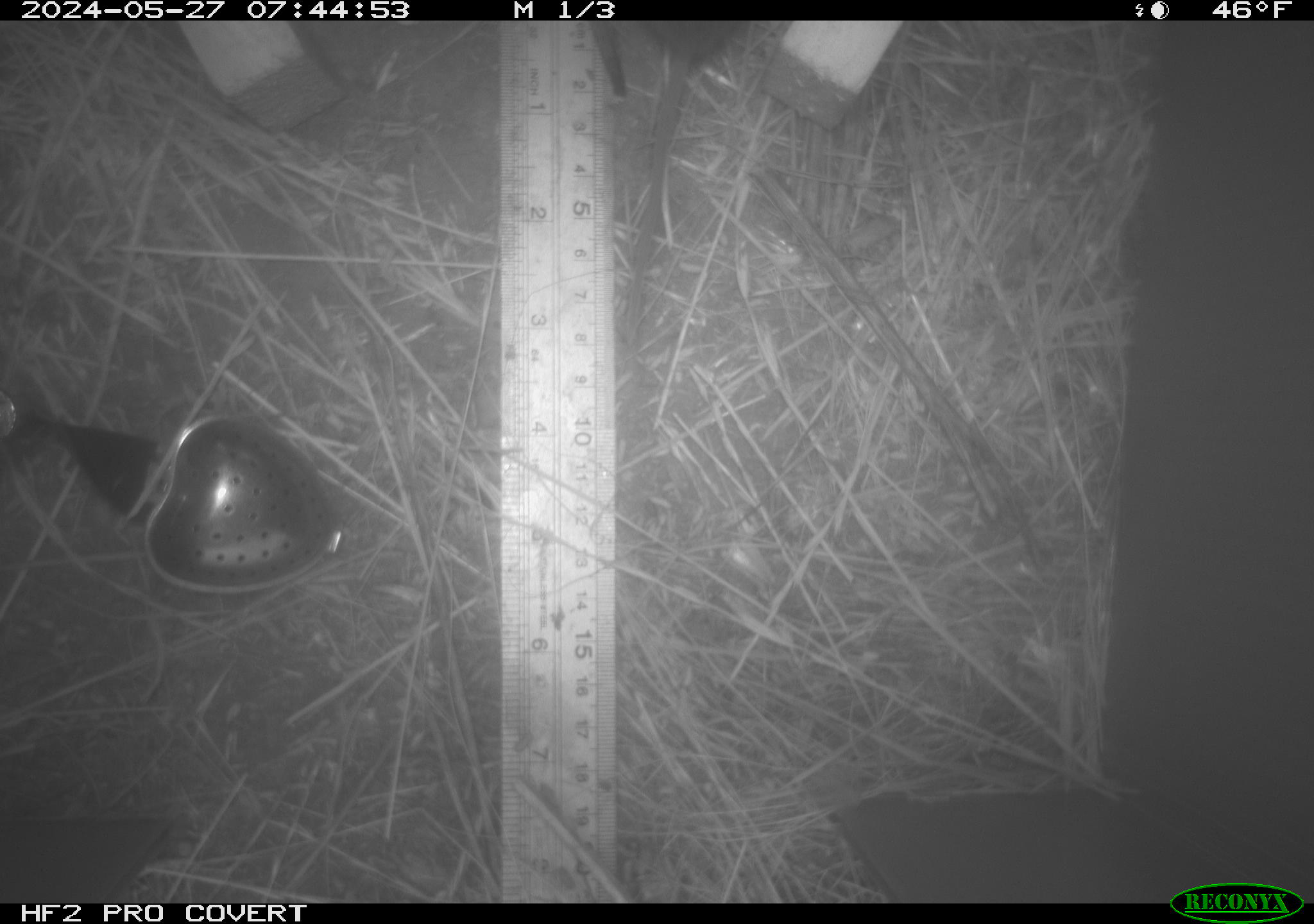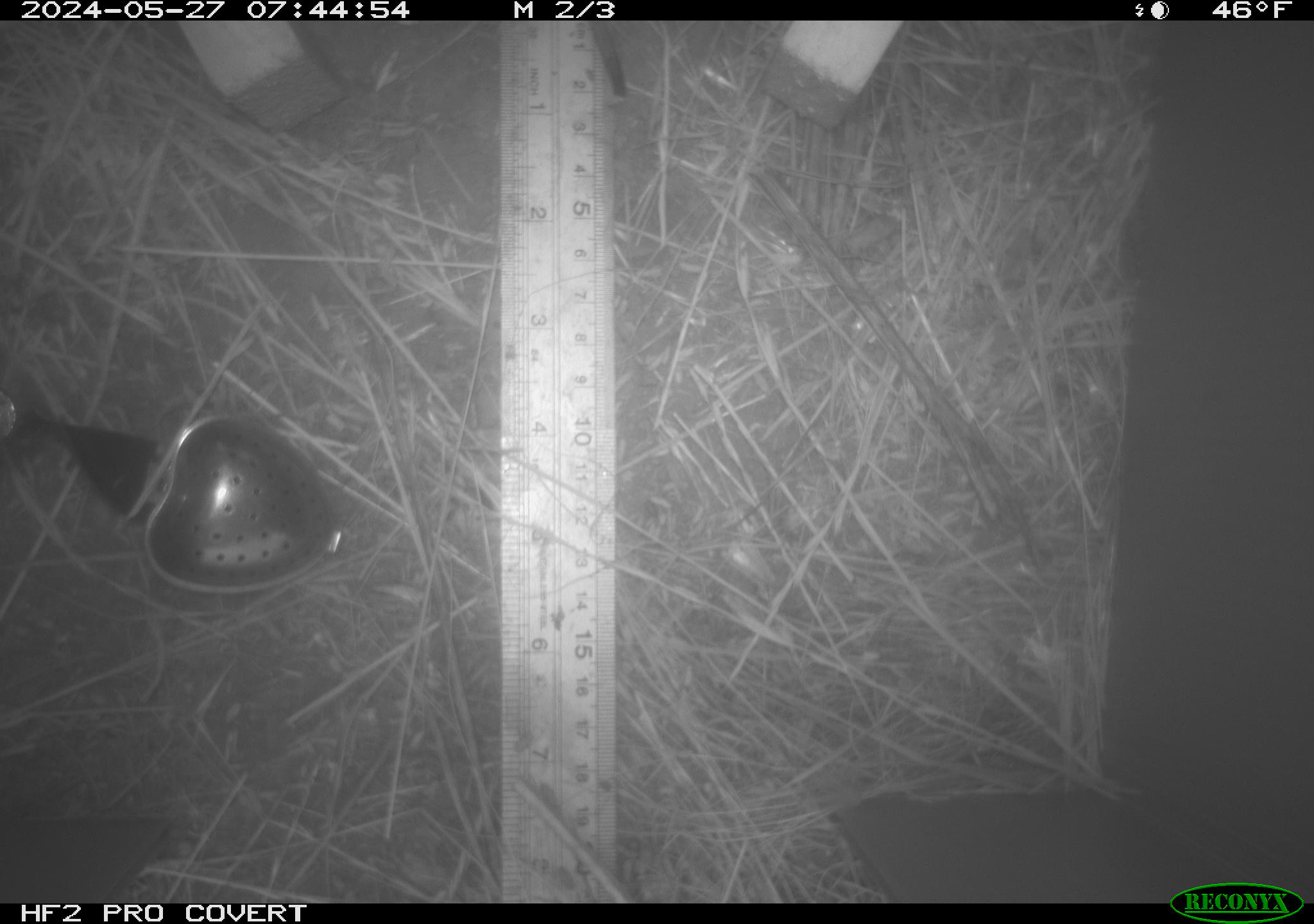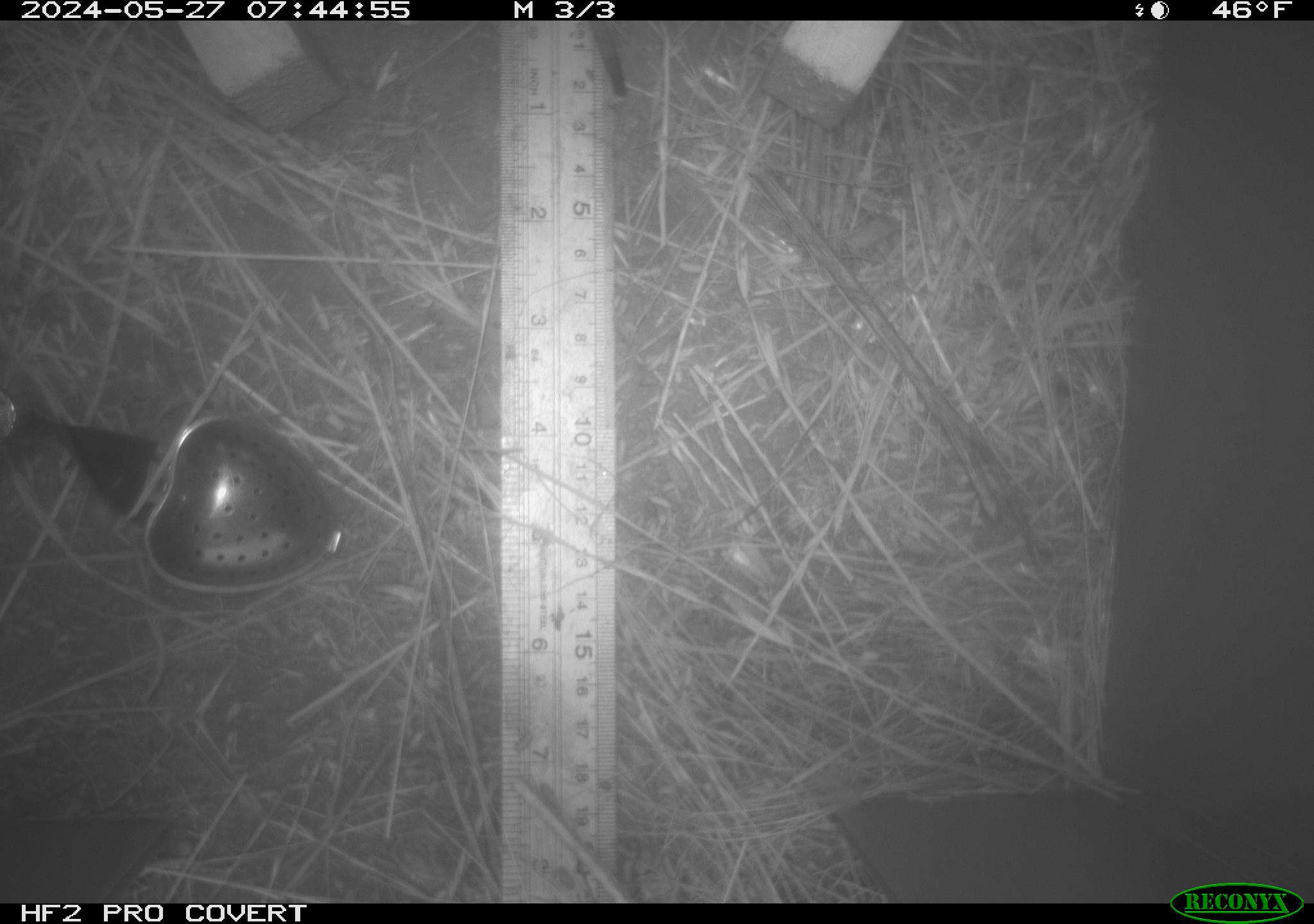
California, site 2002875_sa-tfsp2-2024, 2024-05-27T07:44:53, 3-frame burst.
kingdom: Animalia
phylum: Chordata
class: Mammalia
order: Rodentia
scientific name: Rodentia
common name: rodent